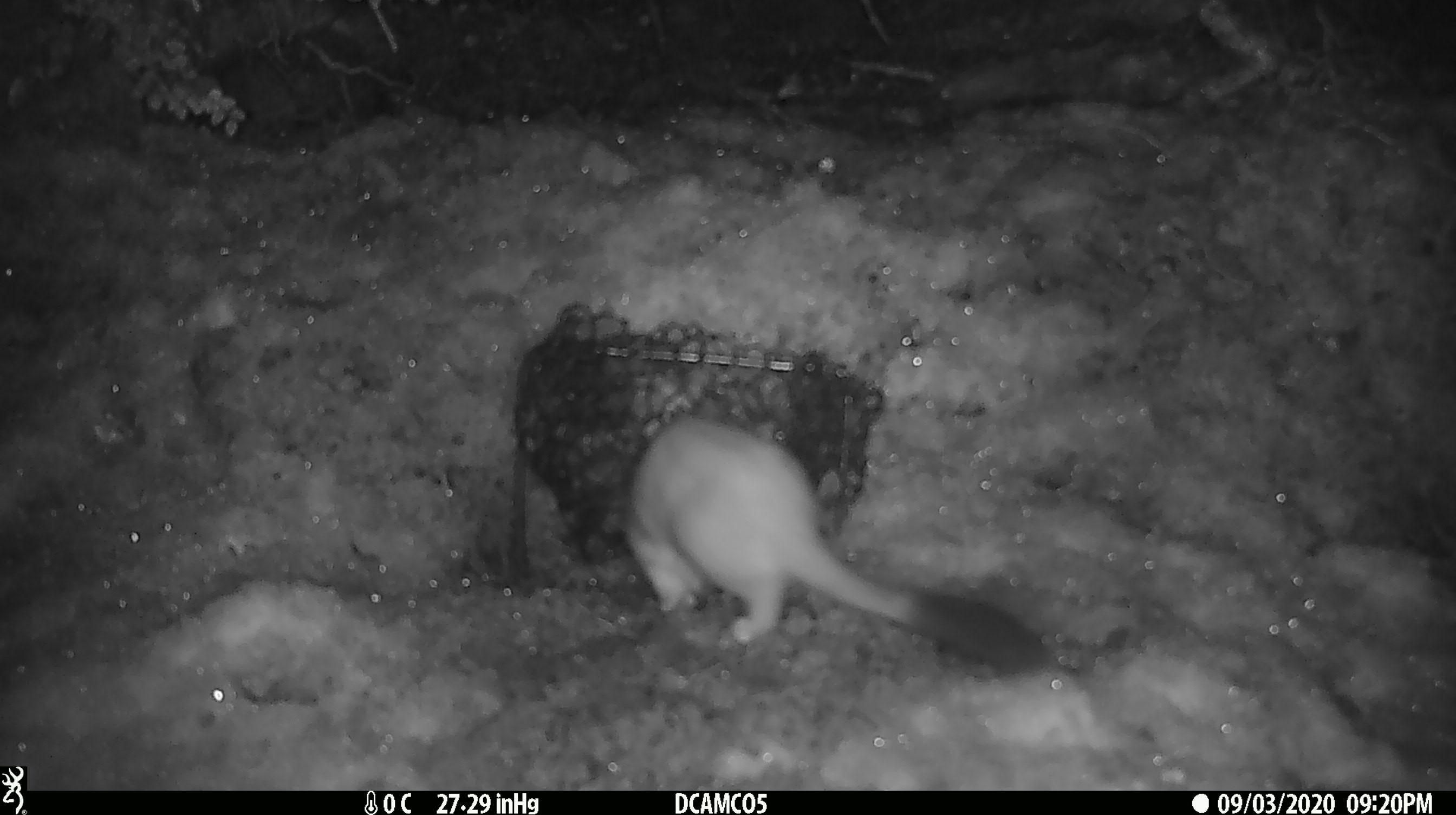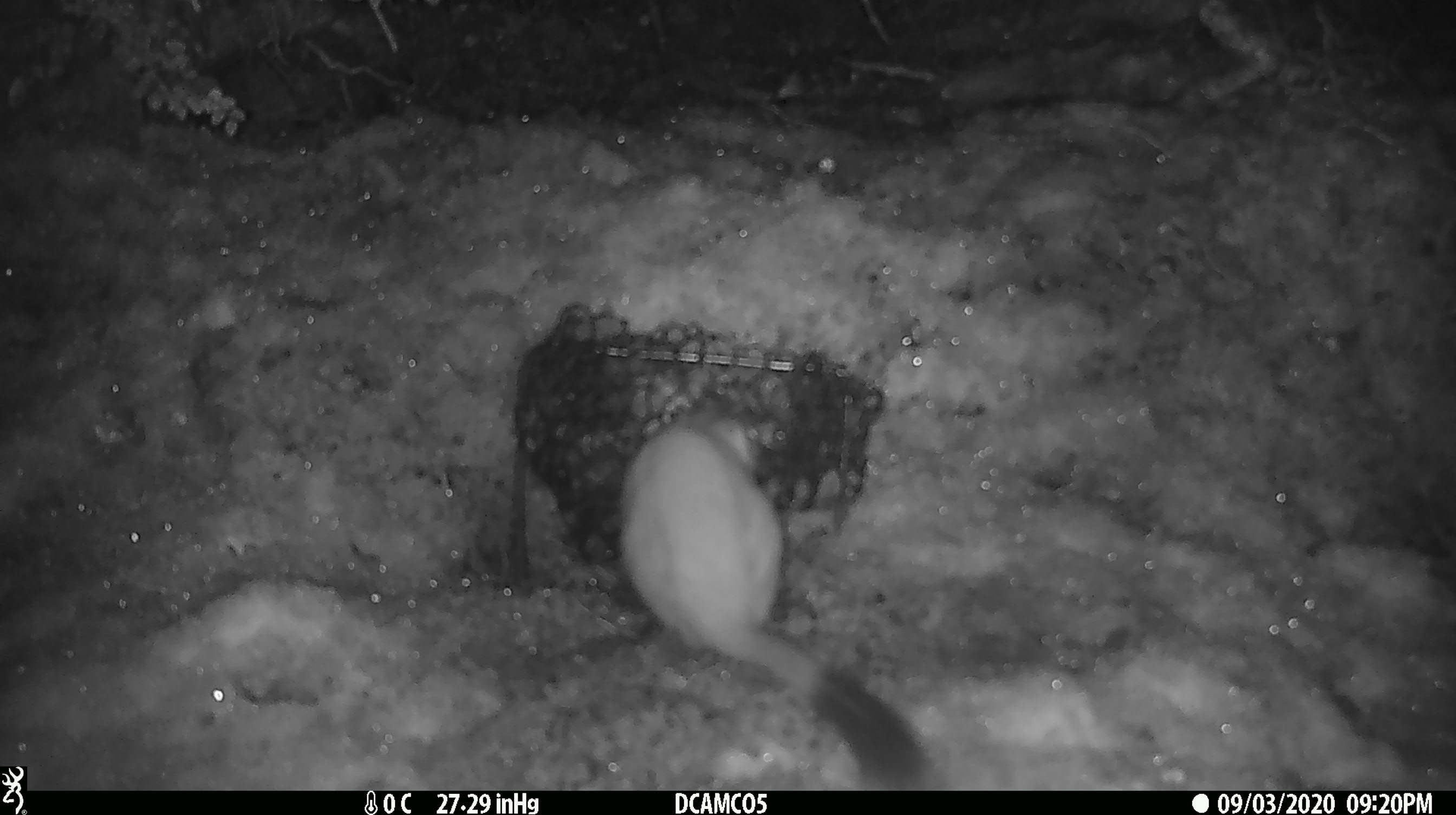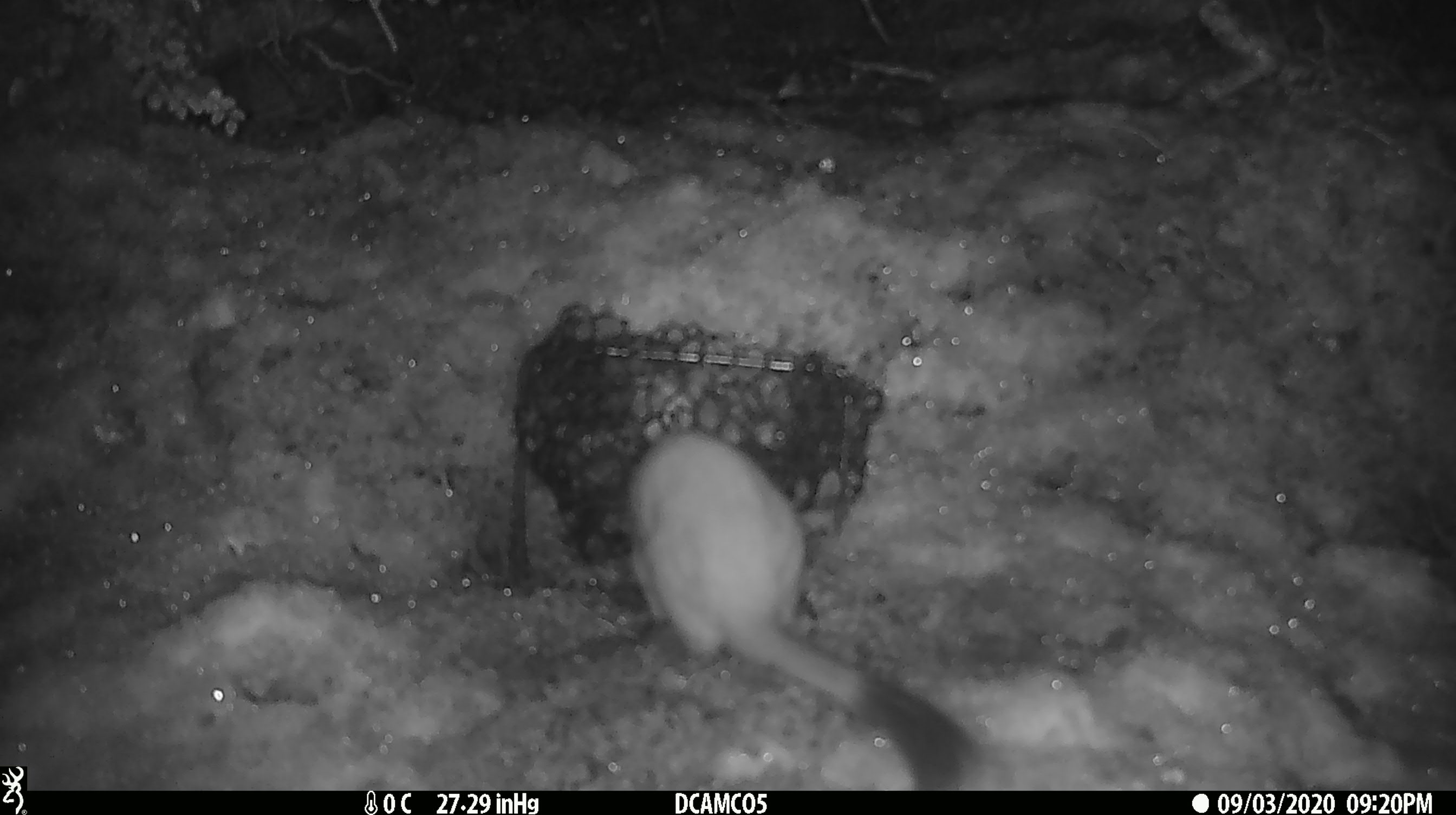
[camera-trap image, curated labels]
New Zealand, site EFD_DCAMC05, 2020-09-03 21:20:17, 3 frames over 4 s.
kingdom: Animalia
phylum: Chordata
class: Mammalia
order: Carnivora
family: Mustelidae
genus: Mustela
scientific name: Mustela erminea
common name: stoat